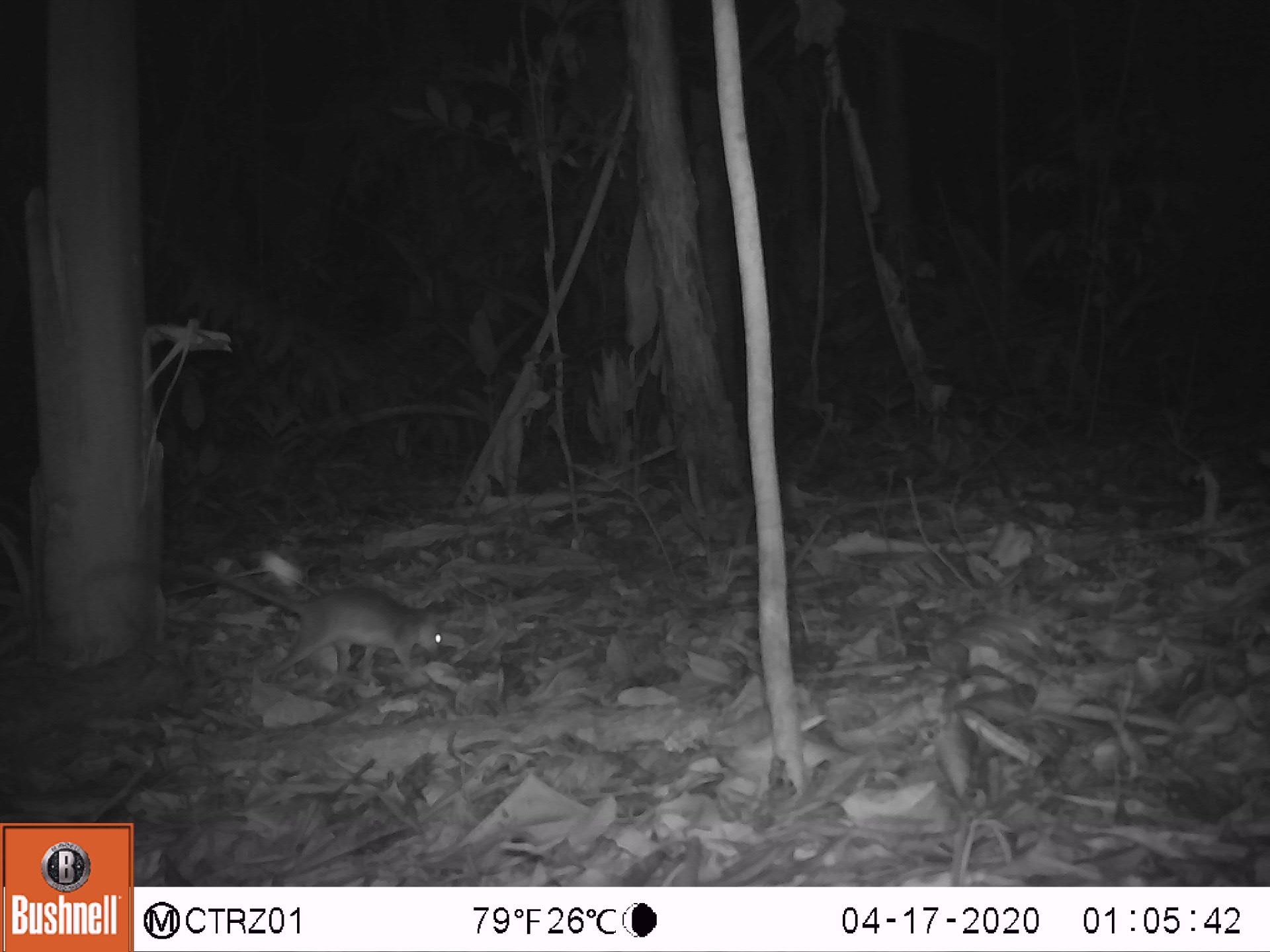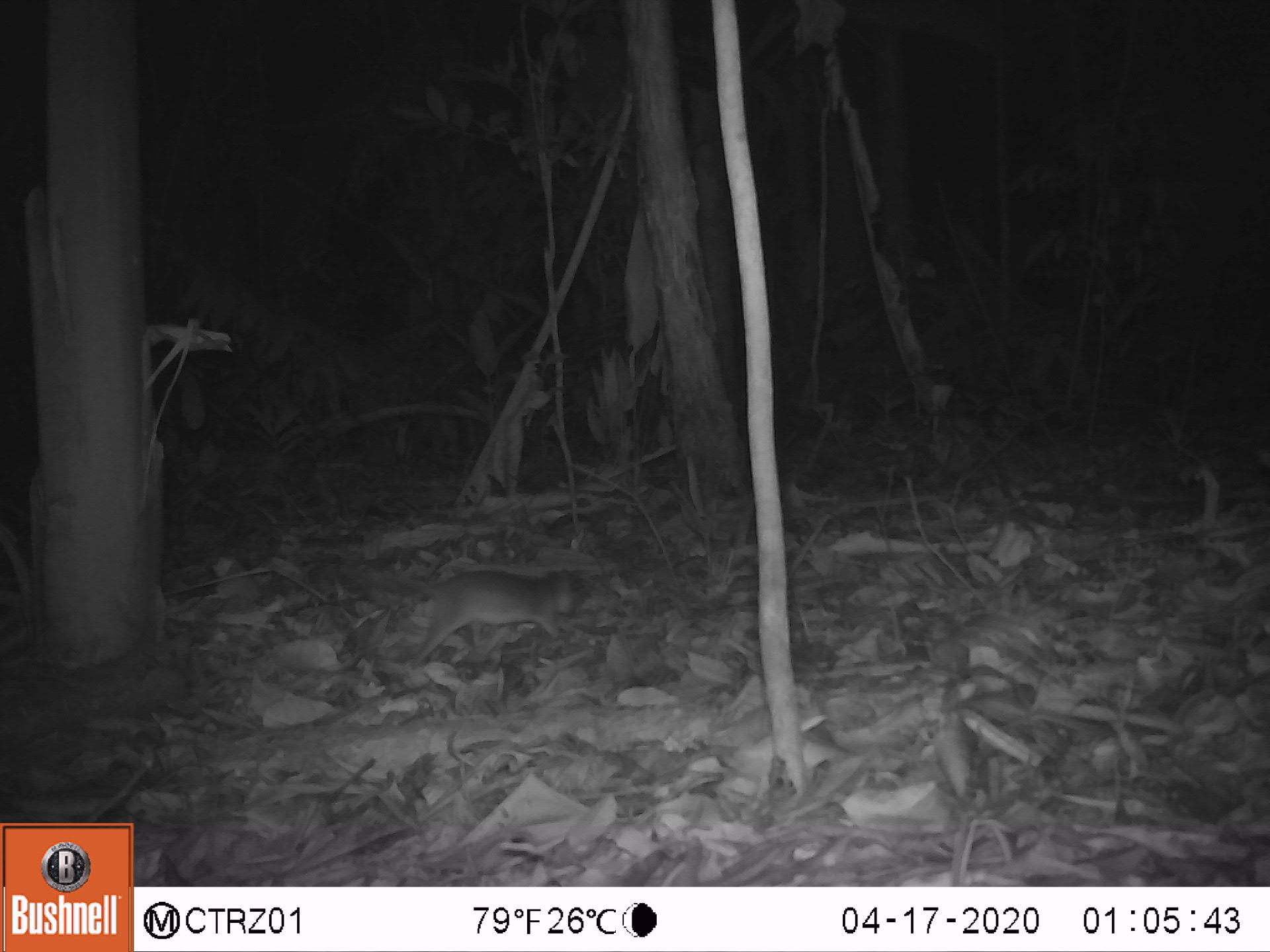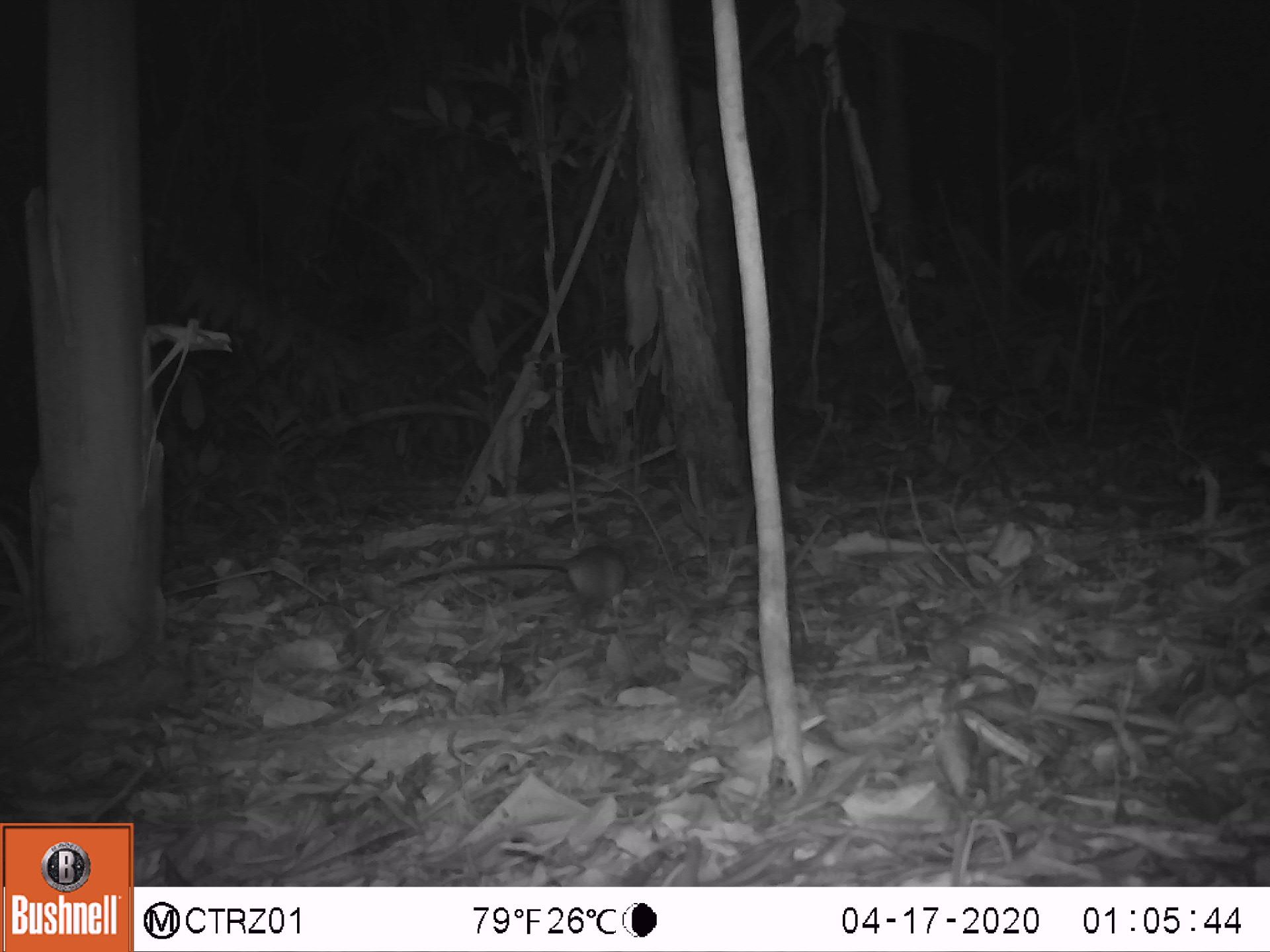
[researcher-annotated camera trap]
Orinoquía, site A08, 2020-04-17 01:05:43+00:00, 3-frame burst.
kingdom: Animalia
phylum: Chordata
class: Mammalia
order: Rodentia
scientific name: Rodentia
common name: rodent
Rodent (Rodentia).